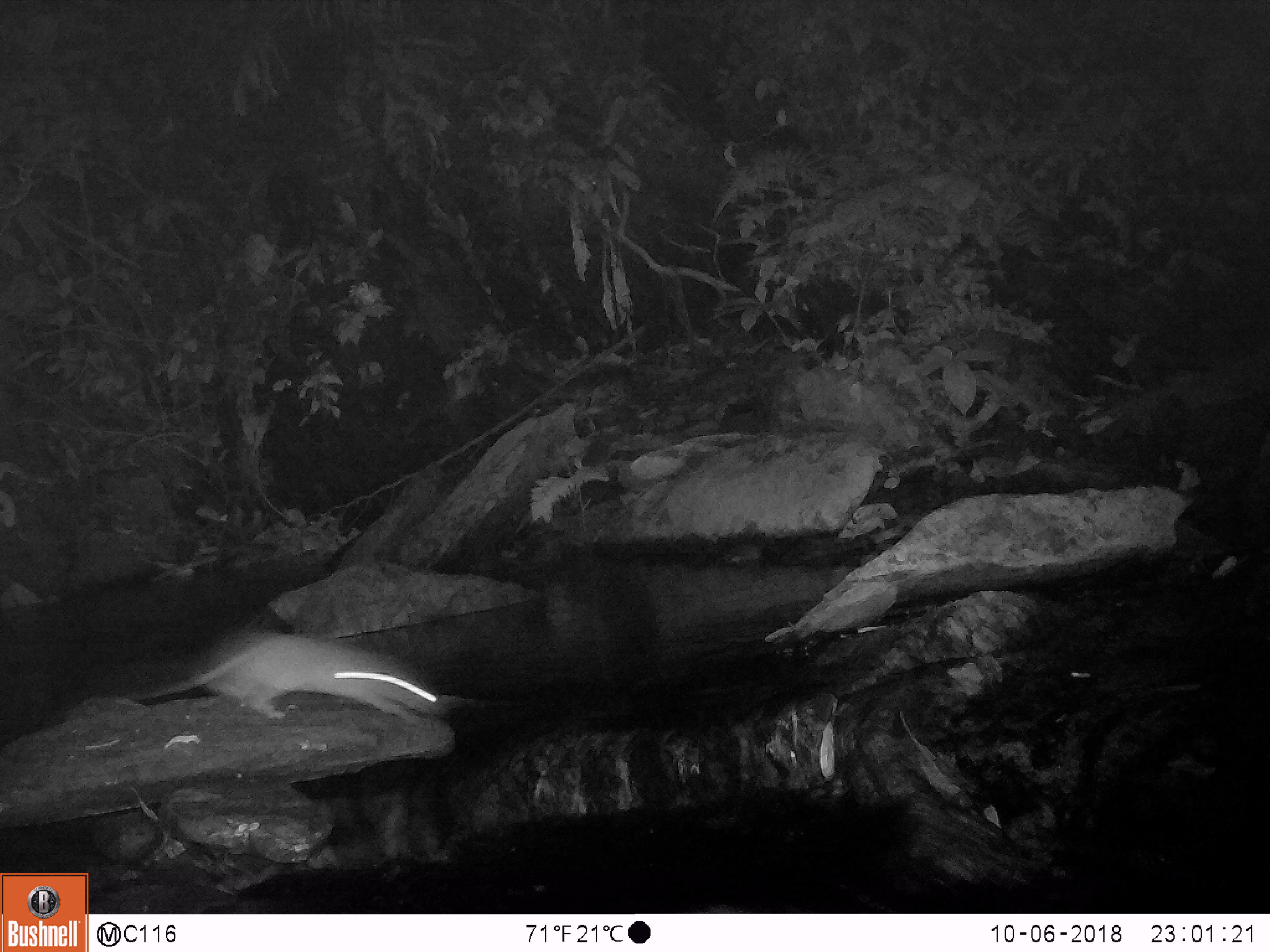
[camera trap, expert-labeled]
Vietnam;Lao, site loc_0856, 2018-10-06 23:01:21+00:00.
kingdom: Animalia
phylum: Chordata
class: Mammalia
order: Rodentia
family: Muridae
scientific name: Muridae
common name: old-world mice and rats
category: unidentified murid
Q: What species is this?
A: Unidentified murid (old-world mice and rats) (Muridae).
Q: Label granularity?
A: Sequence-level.